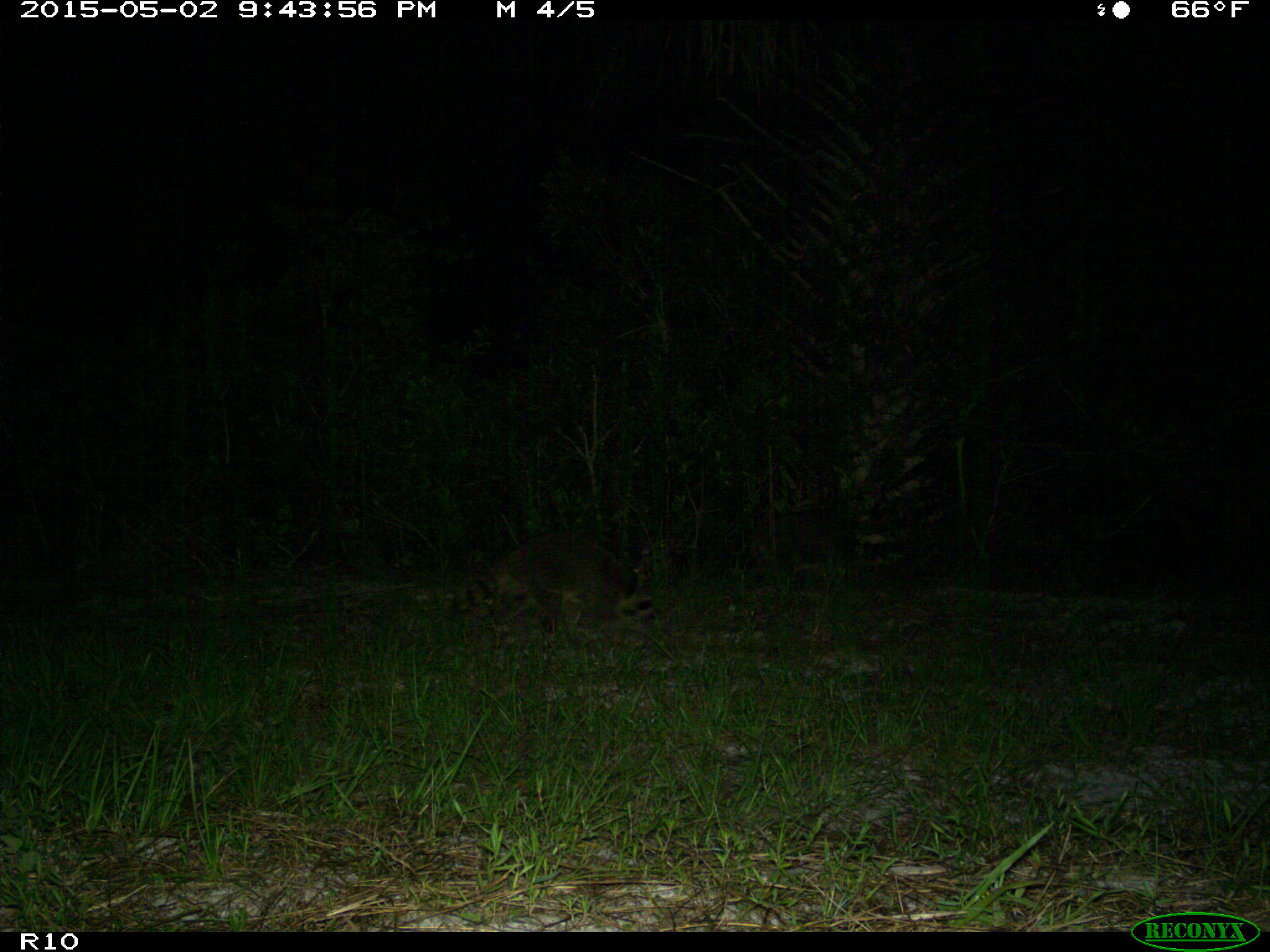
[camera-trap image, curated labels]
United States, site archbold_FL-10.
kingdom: Animalia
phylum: Chordata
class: Mammalia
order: Carnivora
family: Procyonidae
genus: Procyon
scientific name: Procyon lotor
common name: common raccoon